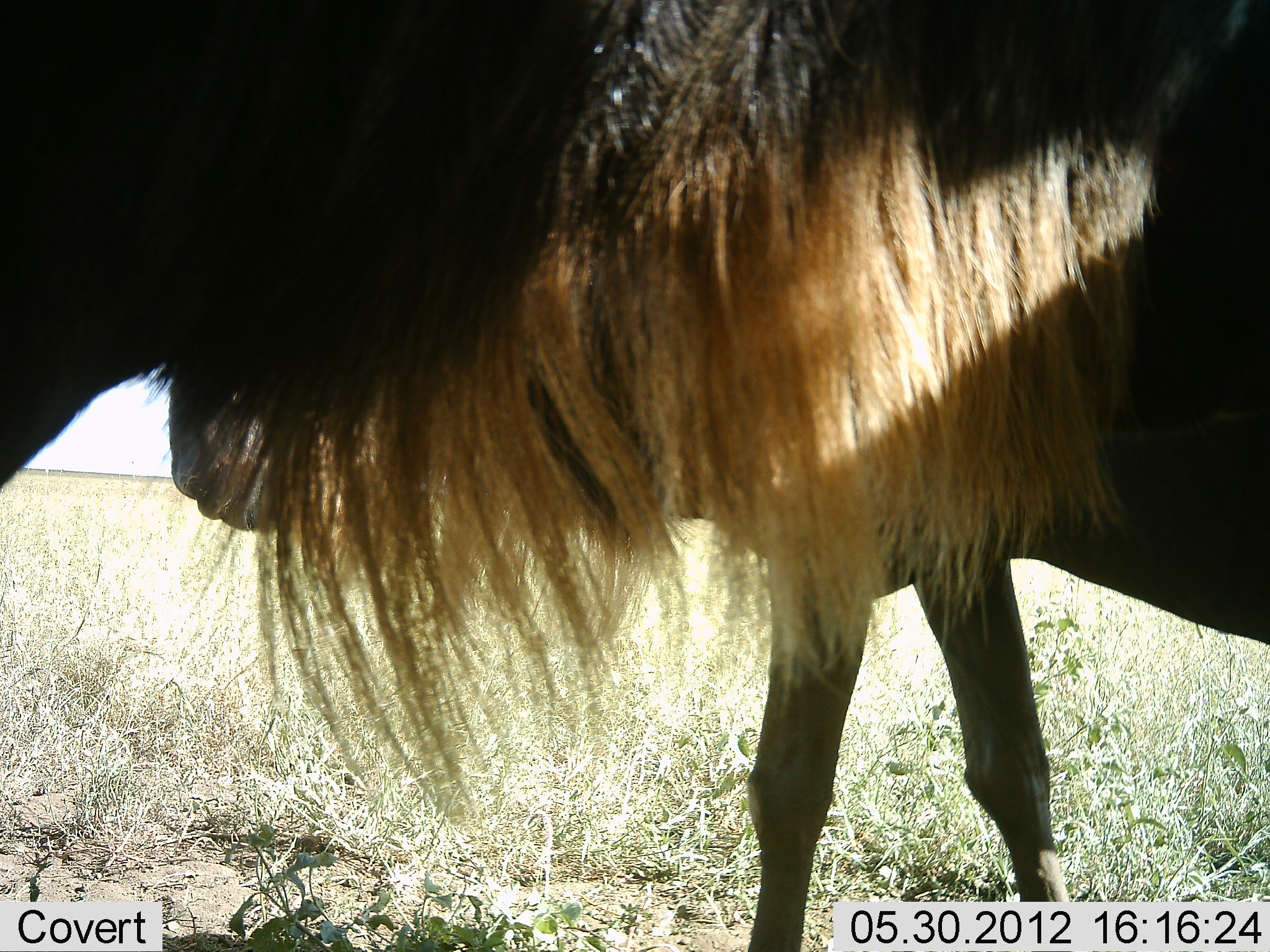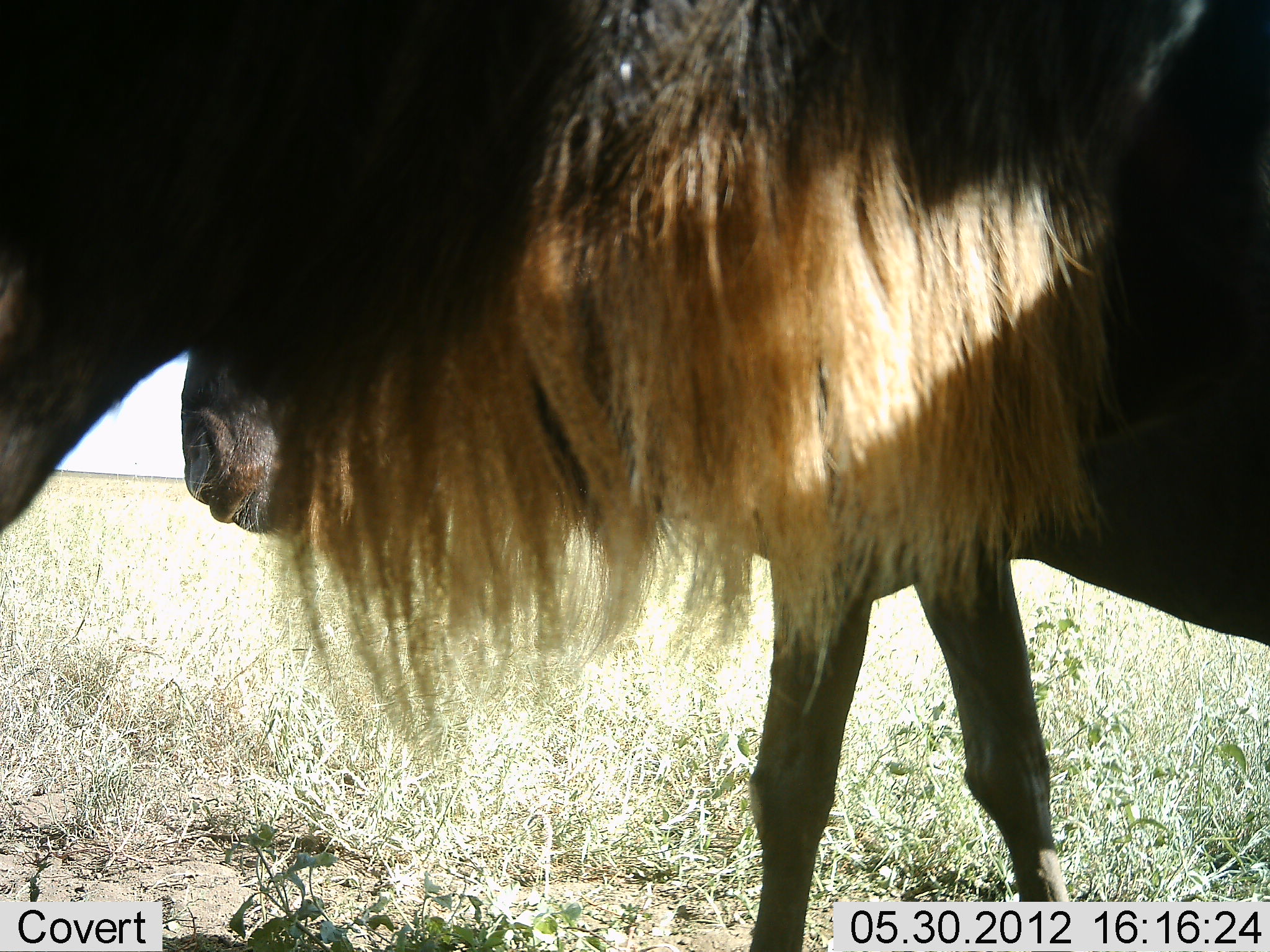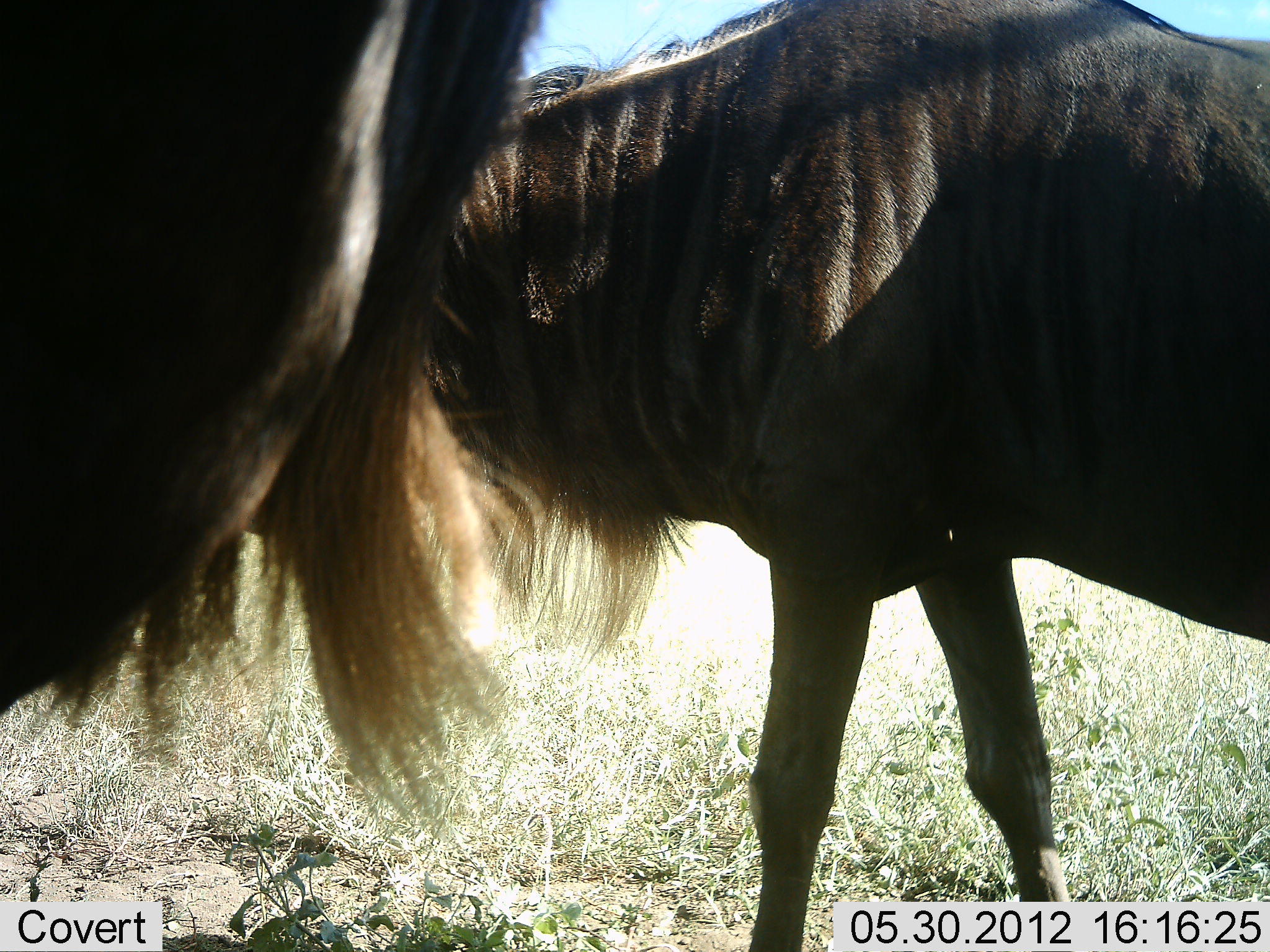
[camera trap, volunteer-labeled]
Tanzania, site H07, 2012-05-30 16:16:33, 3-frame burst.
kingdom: Animalia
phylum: Chordata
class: Mammalia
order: Artiodactyla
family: Bovidae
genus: Connochaetes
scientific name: Connochaetes taurinus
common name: blue wildebeest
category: wildebeest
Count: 2.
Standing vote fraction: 70%.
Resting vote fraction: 0%.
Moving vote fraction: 30%.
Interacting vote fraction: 20%.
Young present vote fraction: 0%.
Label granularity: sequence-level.